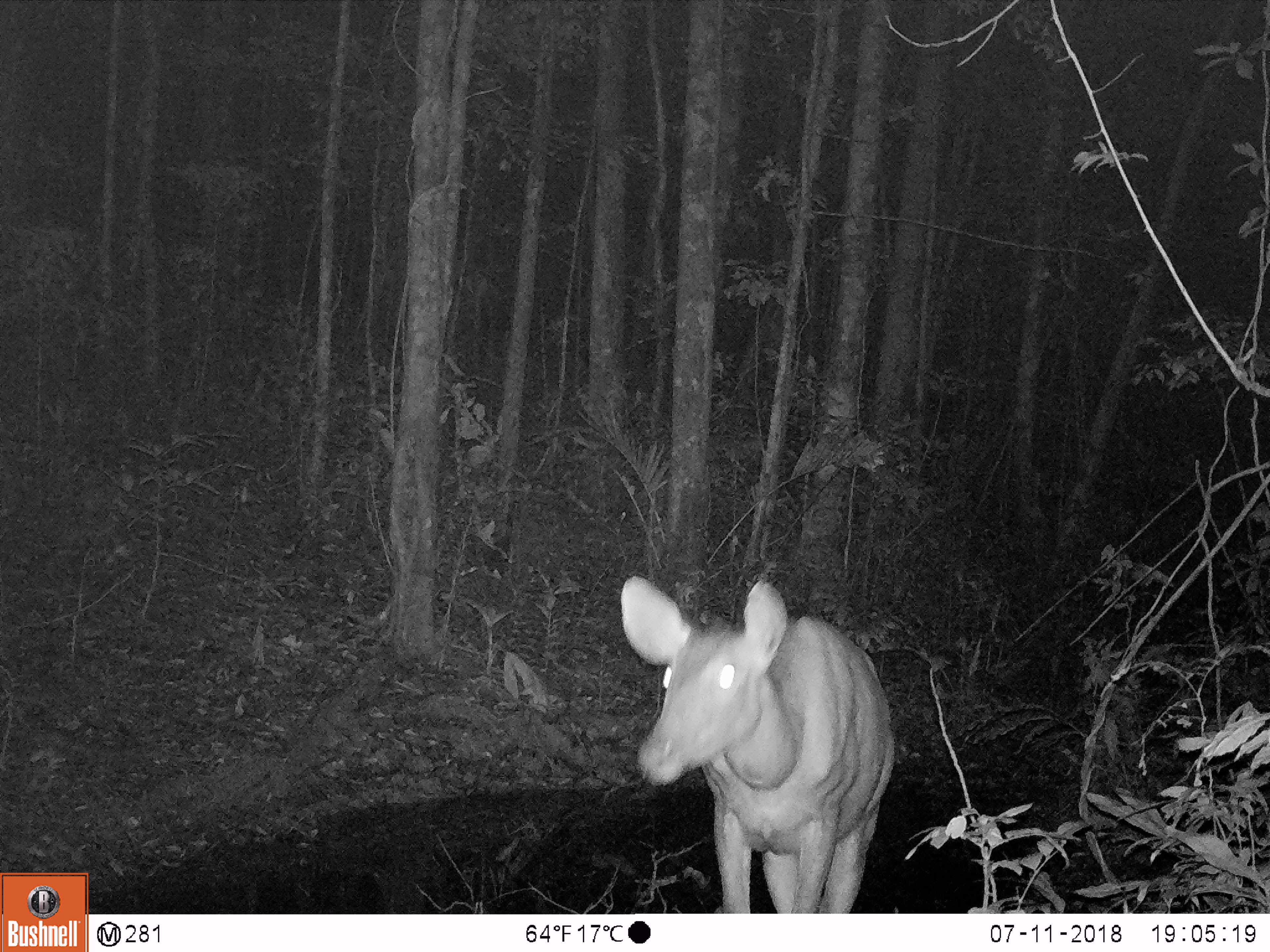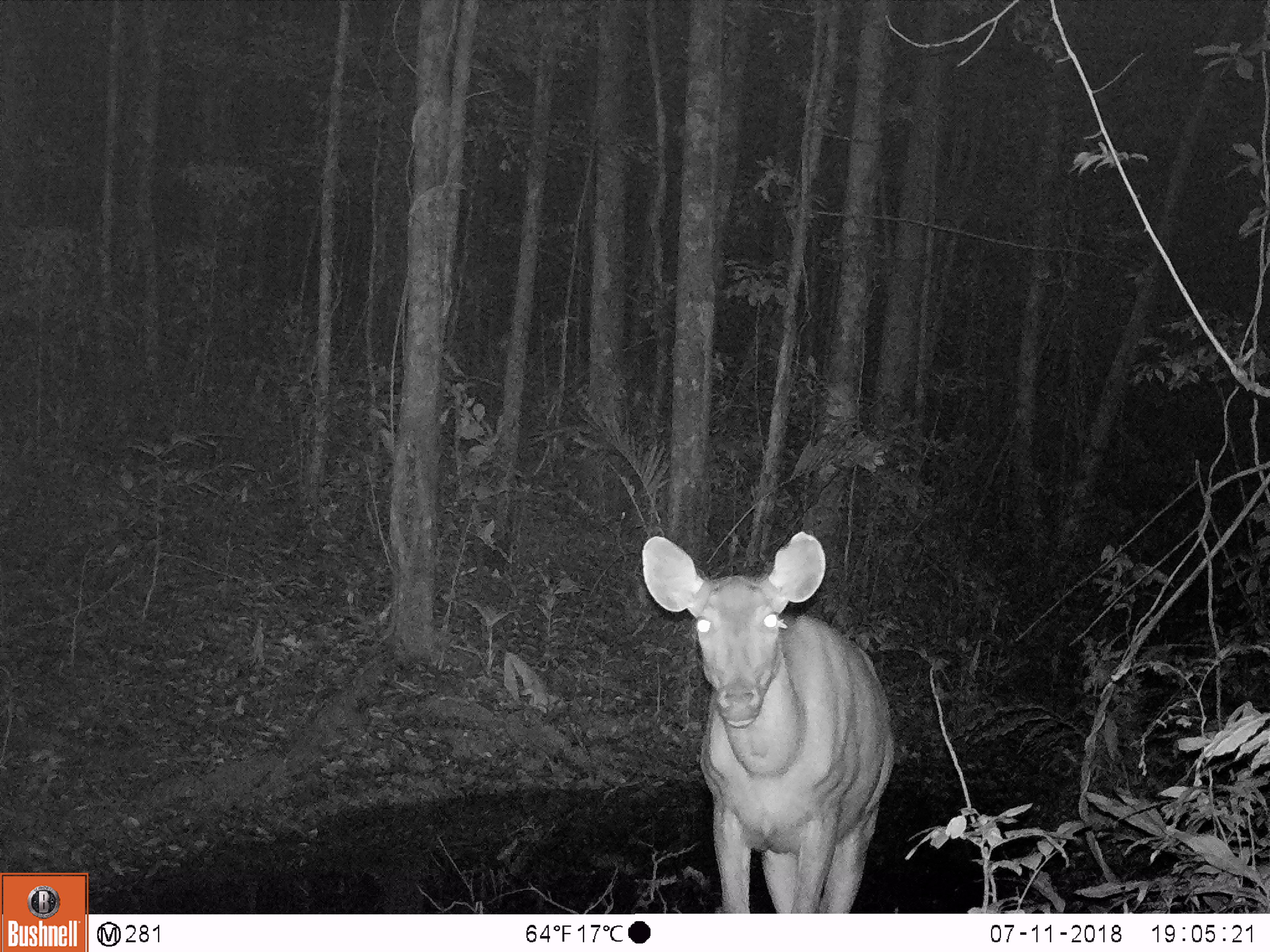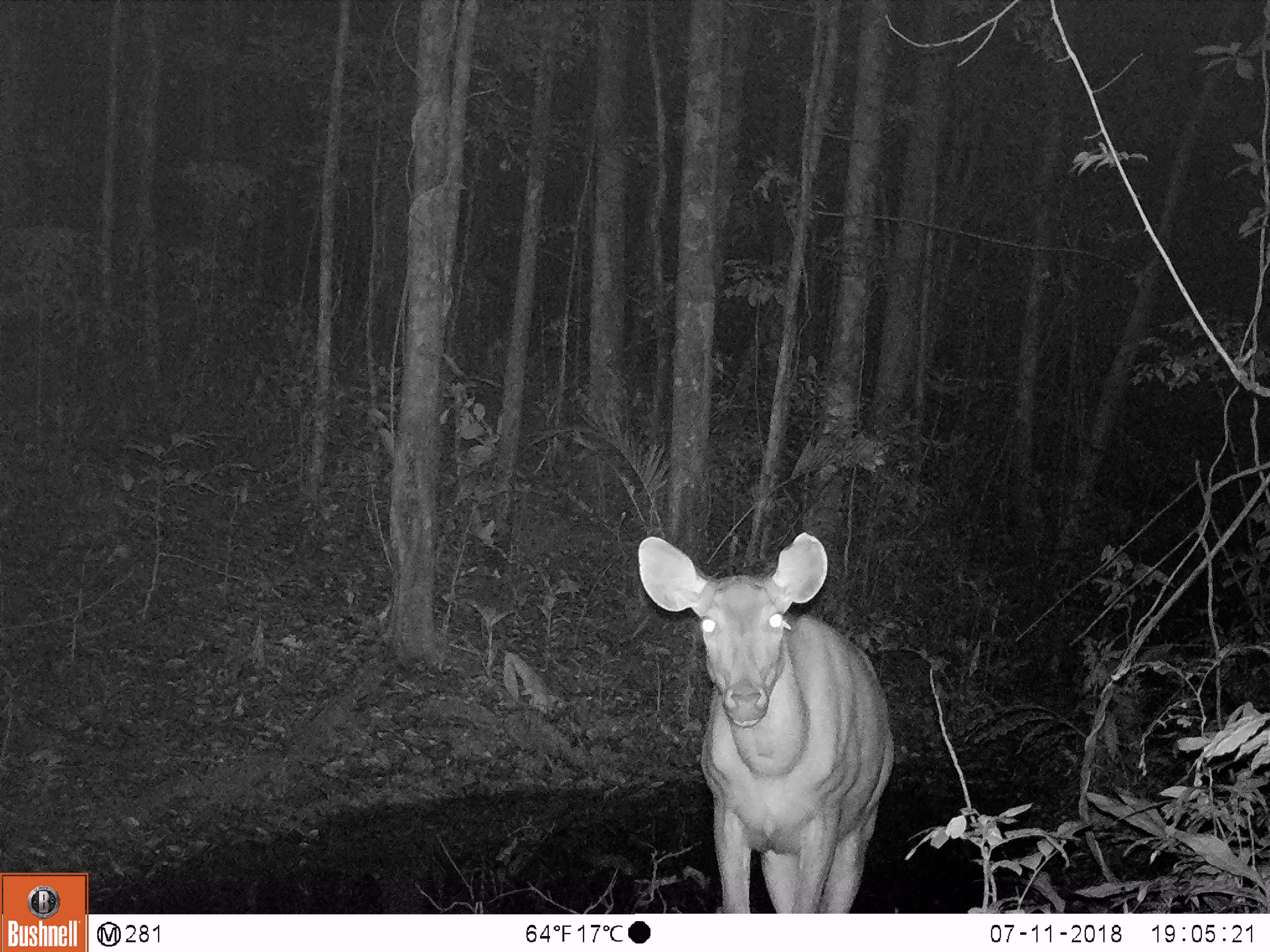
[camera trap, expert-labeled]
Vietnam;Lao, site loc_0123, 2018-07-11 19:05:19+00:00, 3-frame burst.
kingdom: Animalia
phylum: Chordata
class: Mammalia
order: Artiodactyla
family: Cervidae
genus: Rusa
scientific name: Rusa unicolor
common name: sambar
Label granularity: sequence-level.